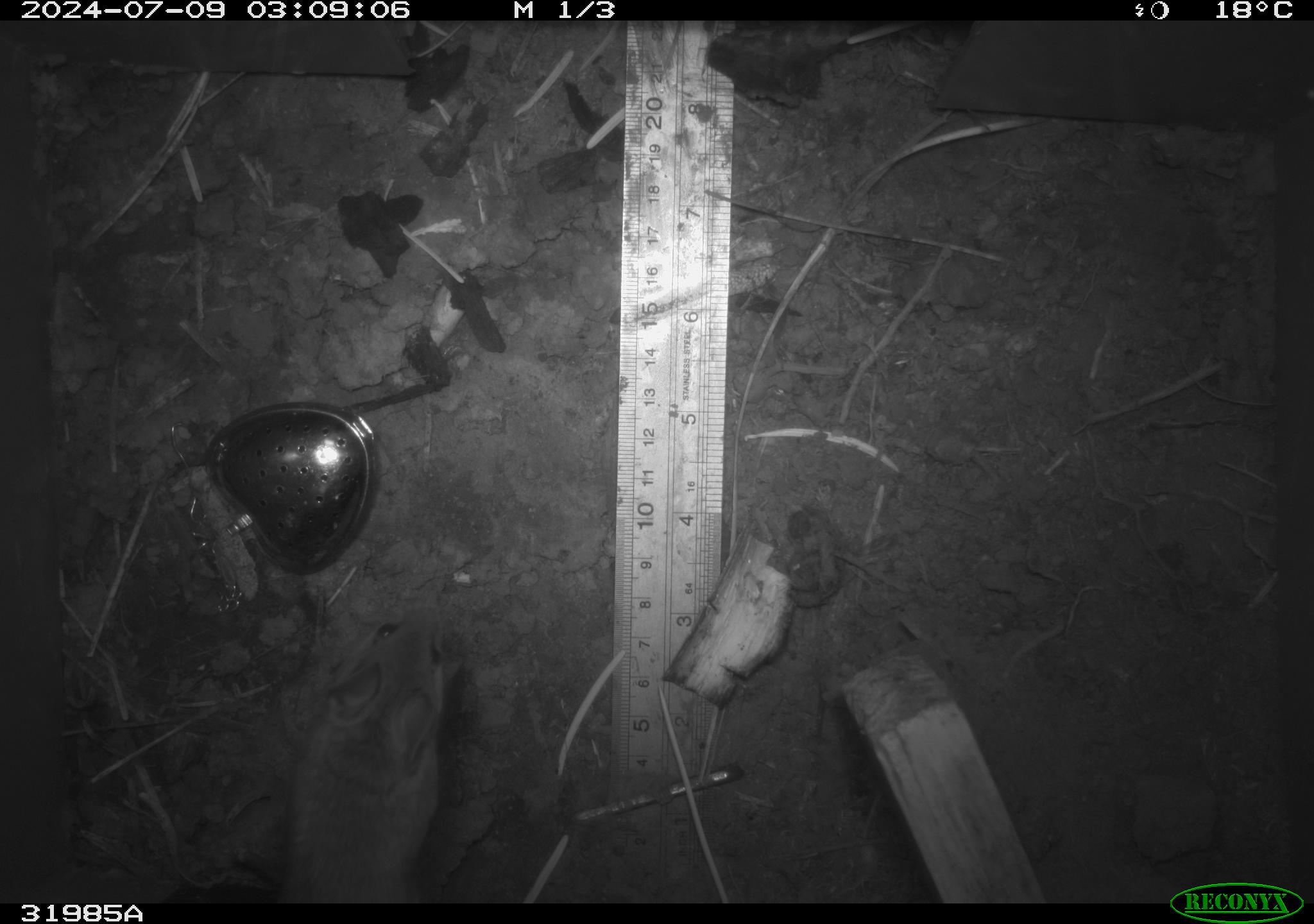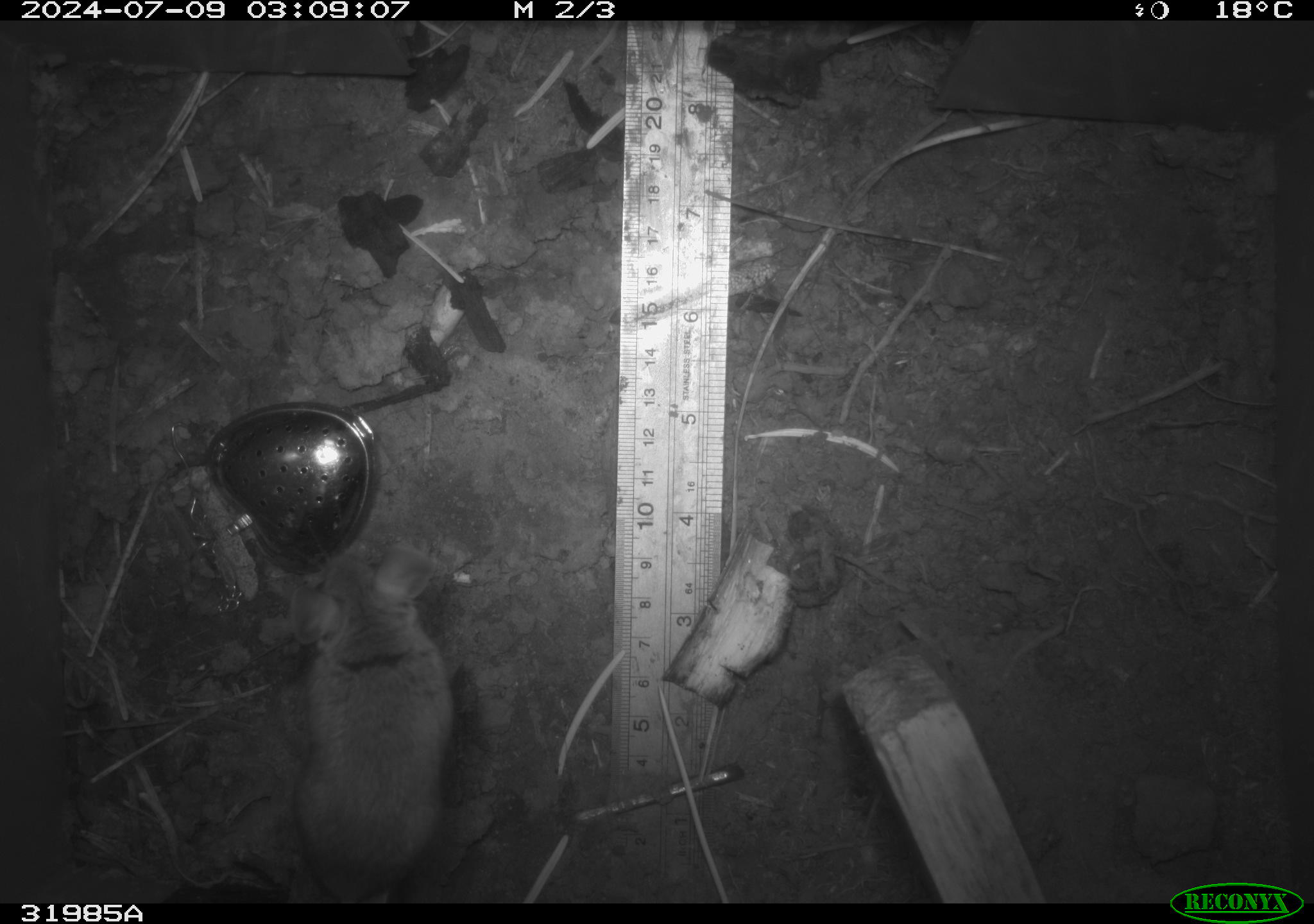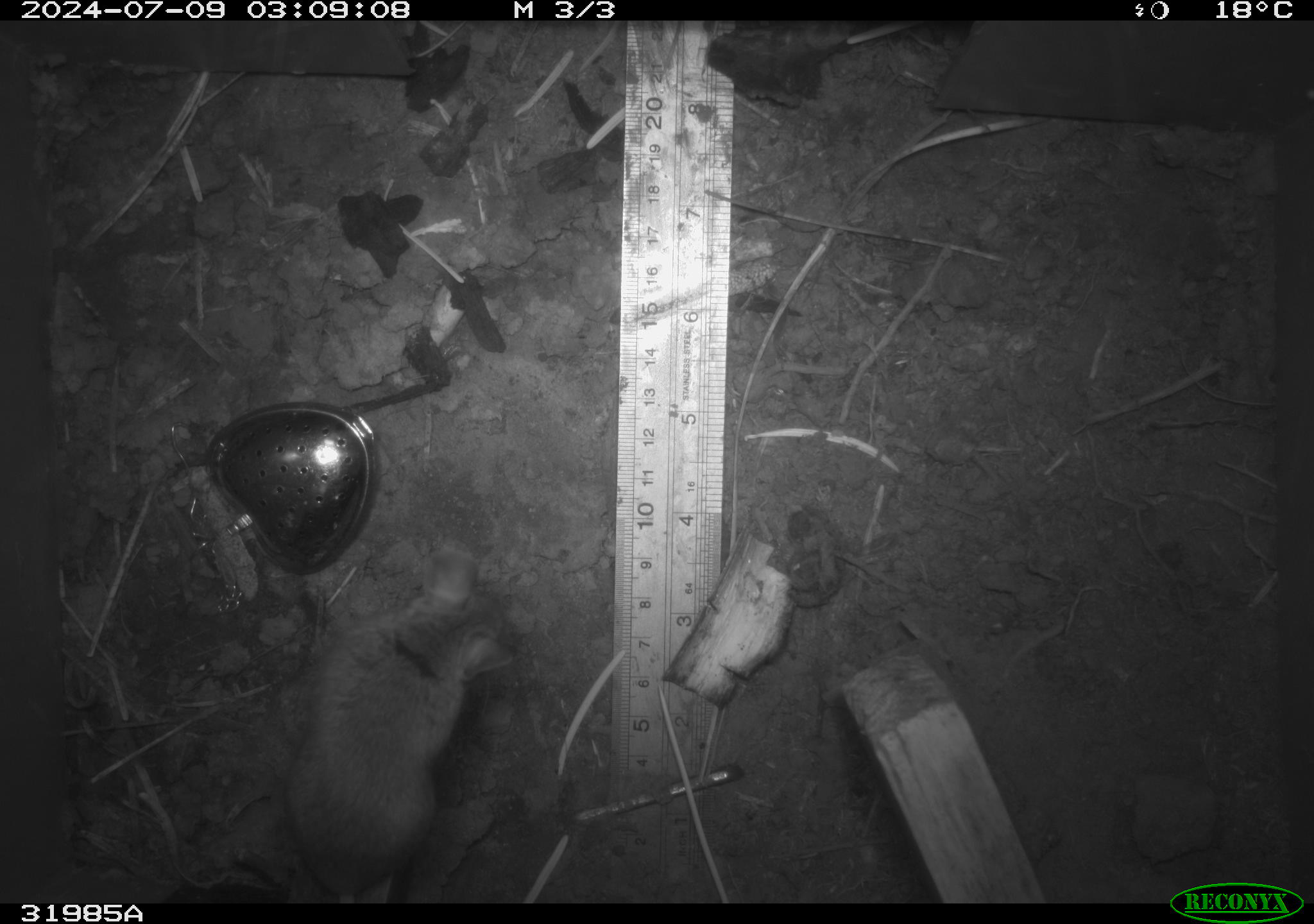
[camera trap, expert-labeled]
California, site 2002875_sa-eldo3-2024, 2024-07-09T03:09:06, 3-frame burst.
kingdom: Animalia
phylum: Chordata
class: Mammalia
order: Rodentia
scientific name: Rodentia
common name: mouse species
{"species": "mouse species (Rodentia)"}